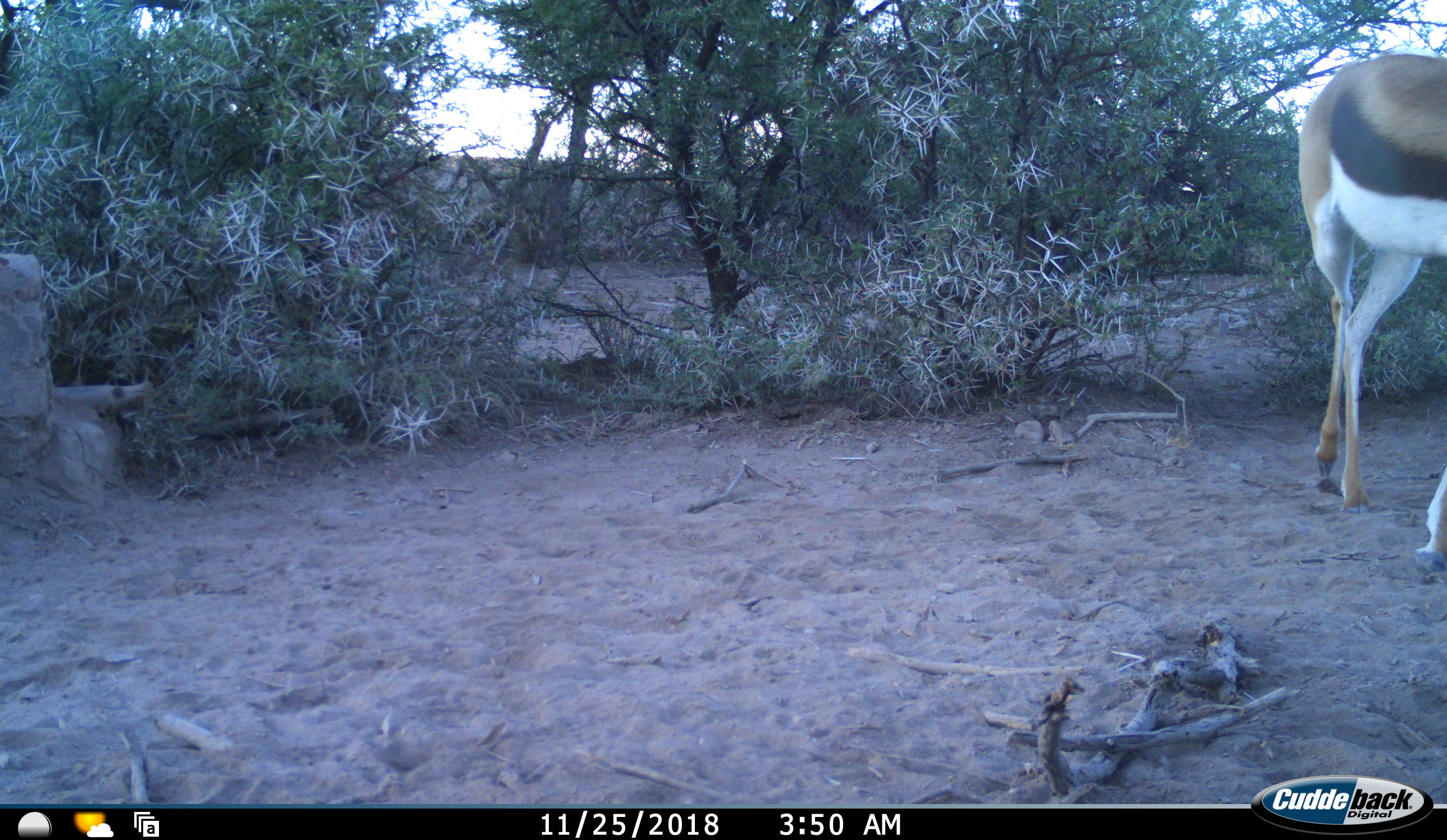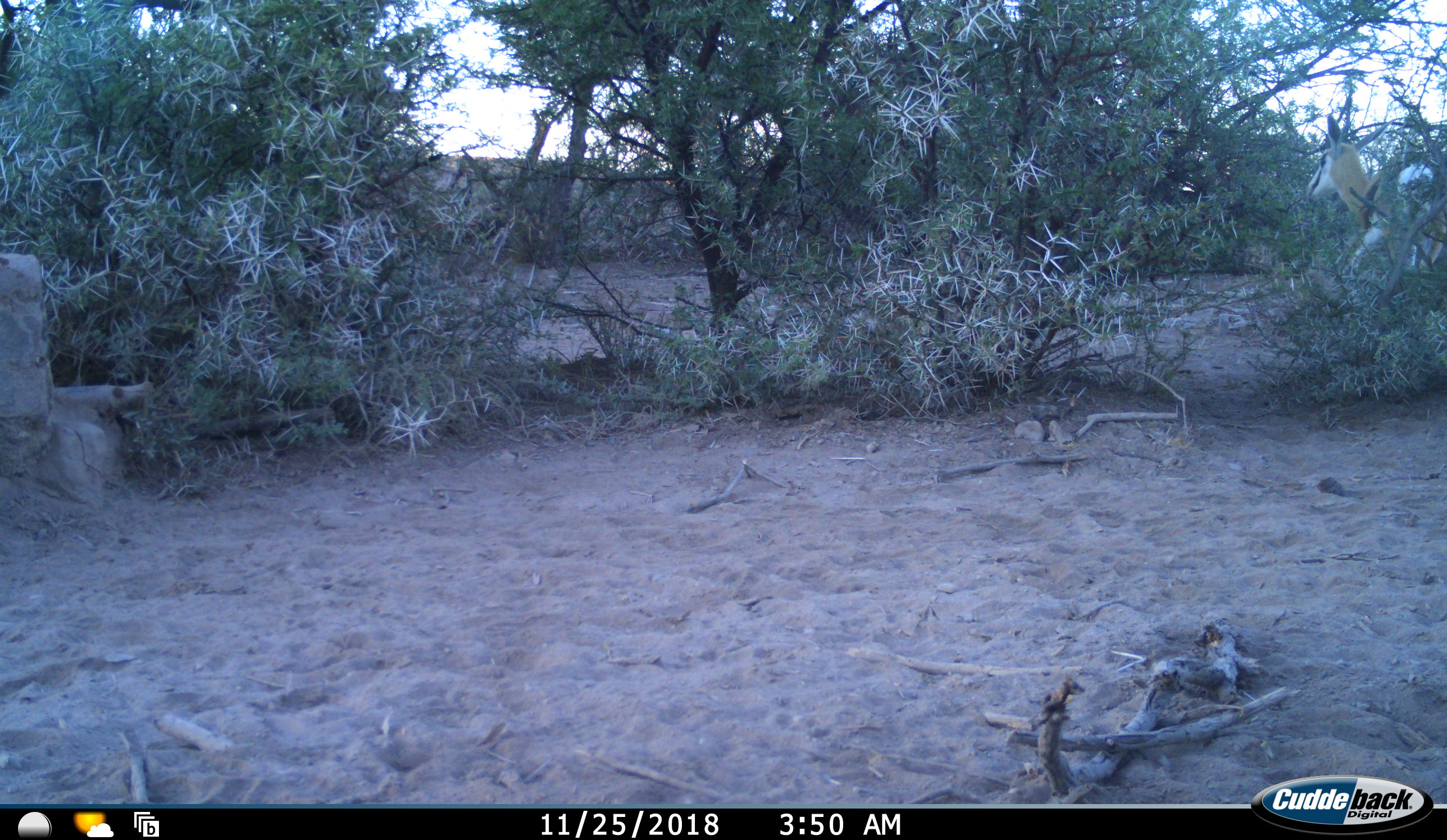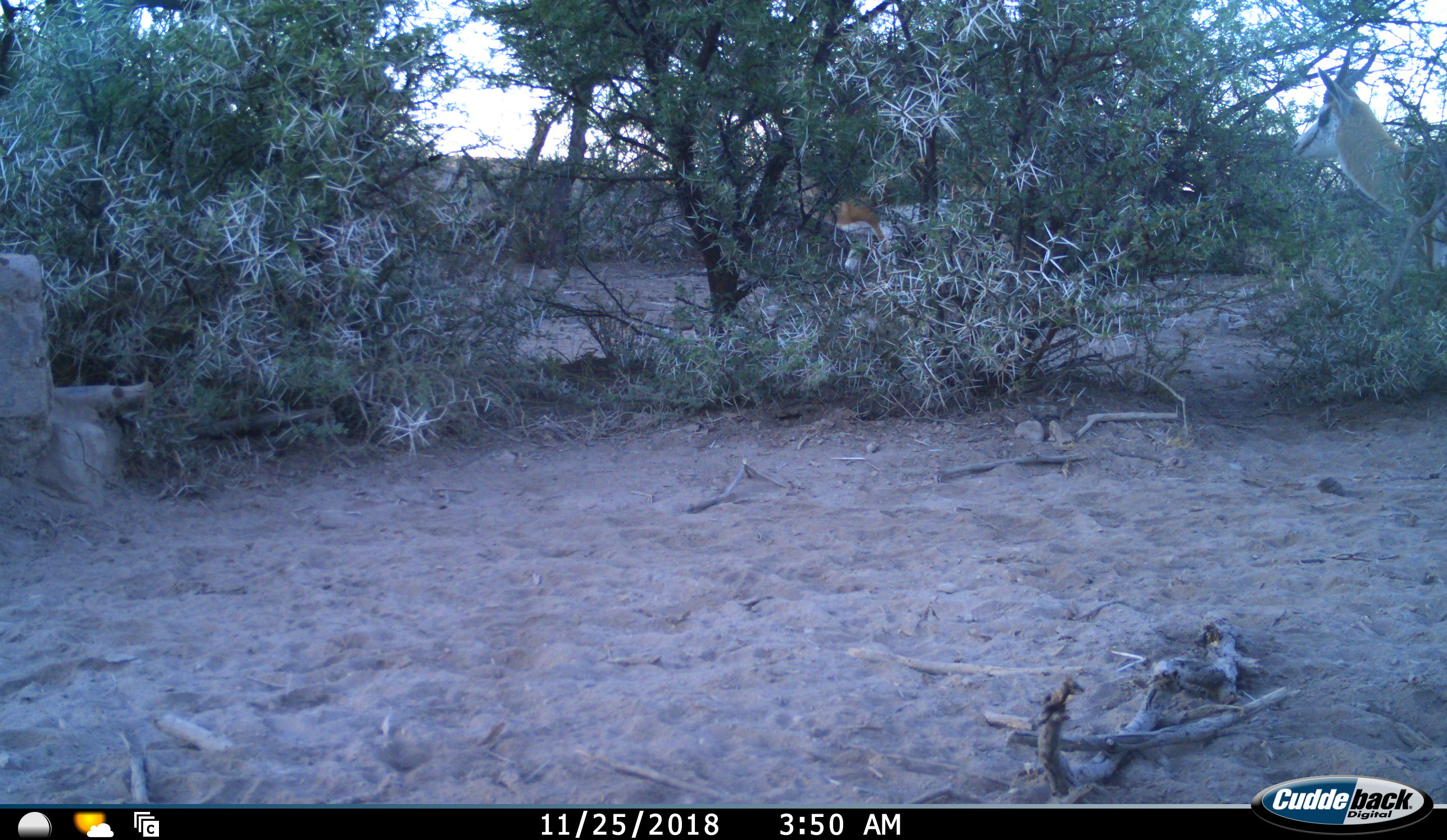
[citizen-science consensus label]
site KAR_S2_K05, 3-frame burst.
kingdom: Animalia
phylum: Chordata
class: Mammalia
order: Artiodactyla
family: Bovidae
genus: Antidorcas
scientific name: Antidorcas marsupialis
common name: springbok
Springbok (Antidorcas marsupialis), count 2. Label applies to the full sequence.